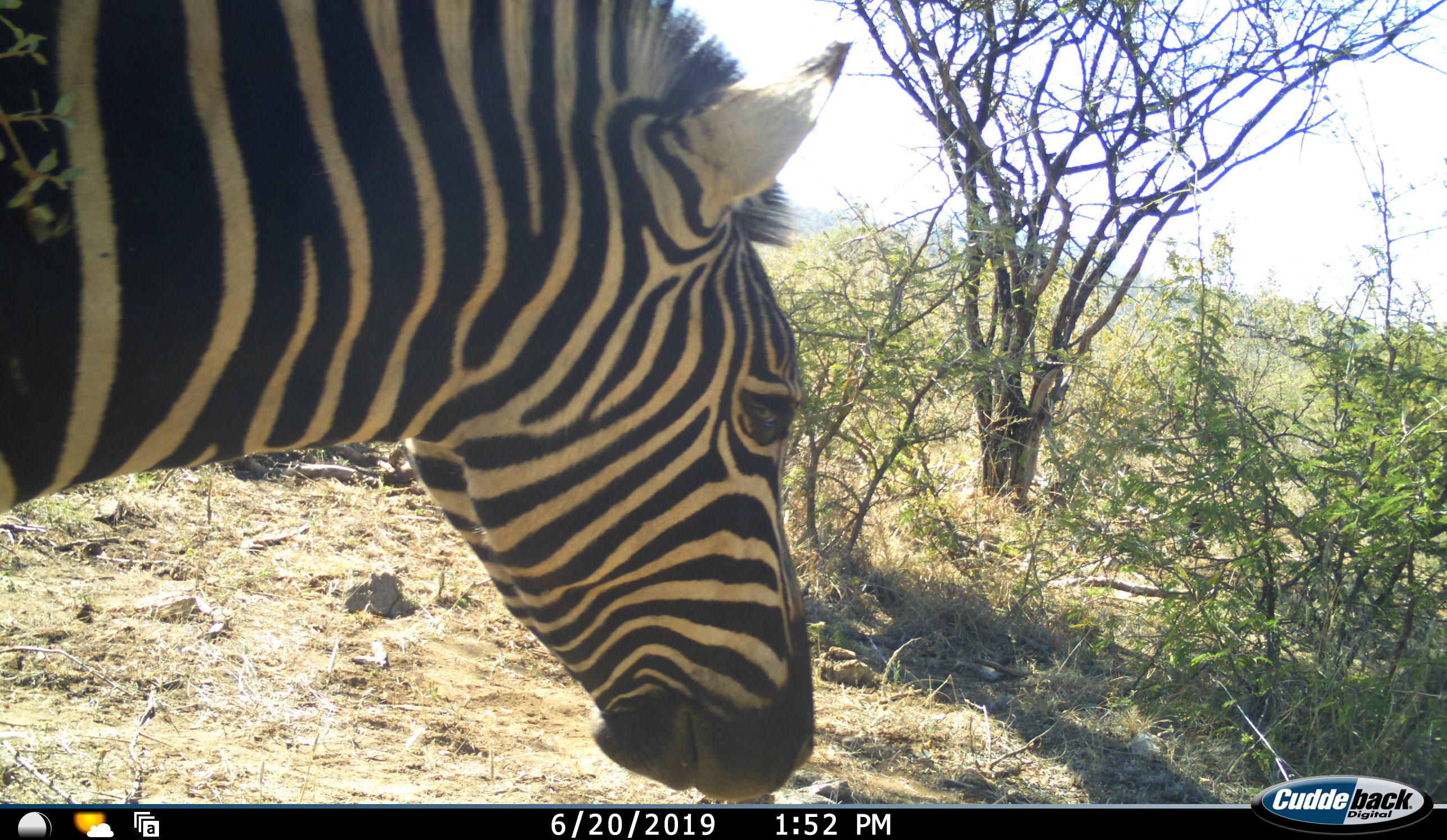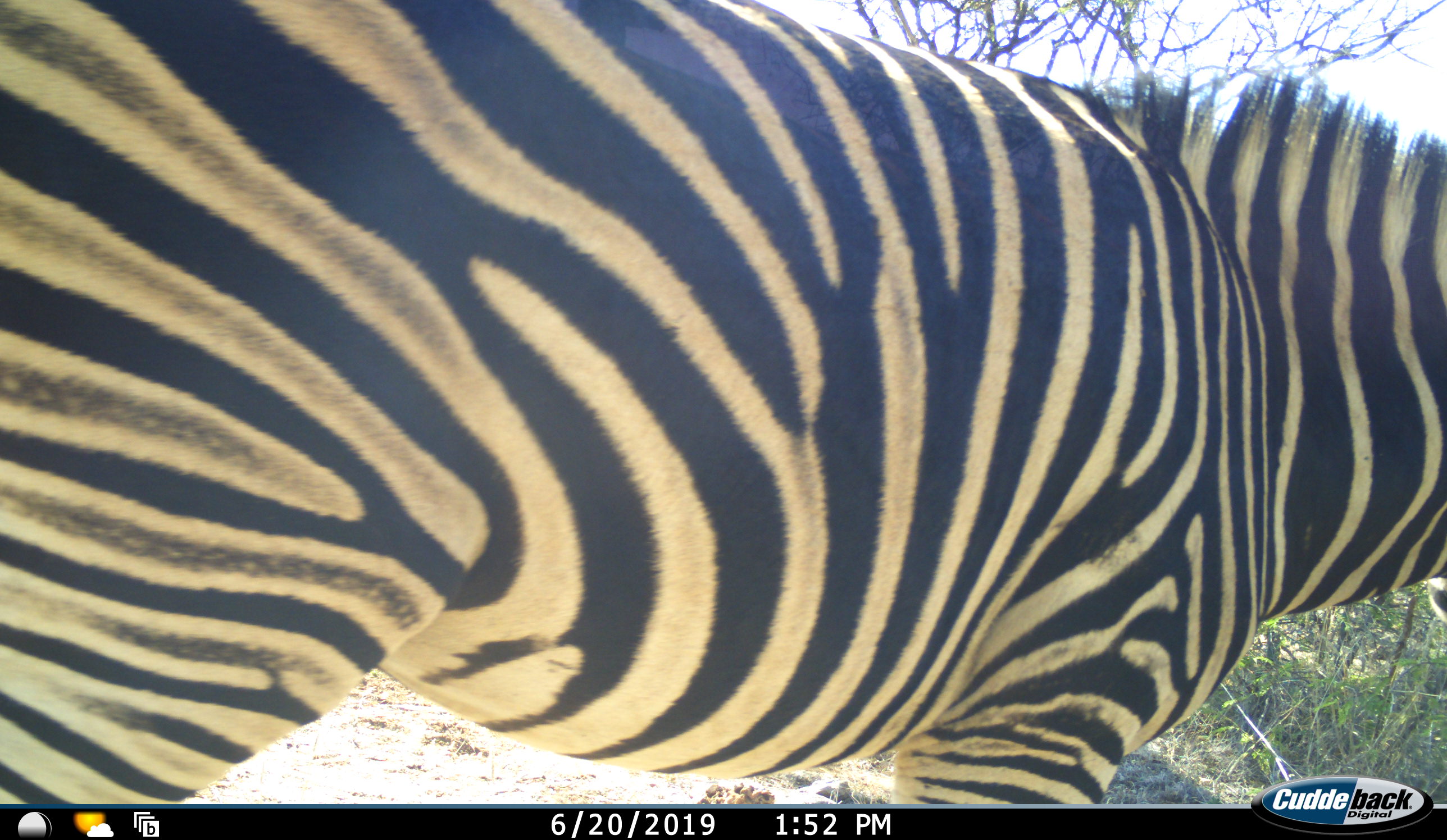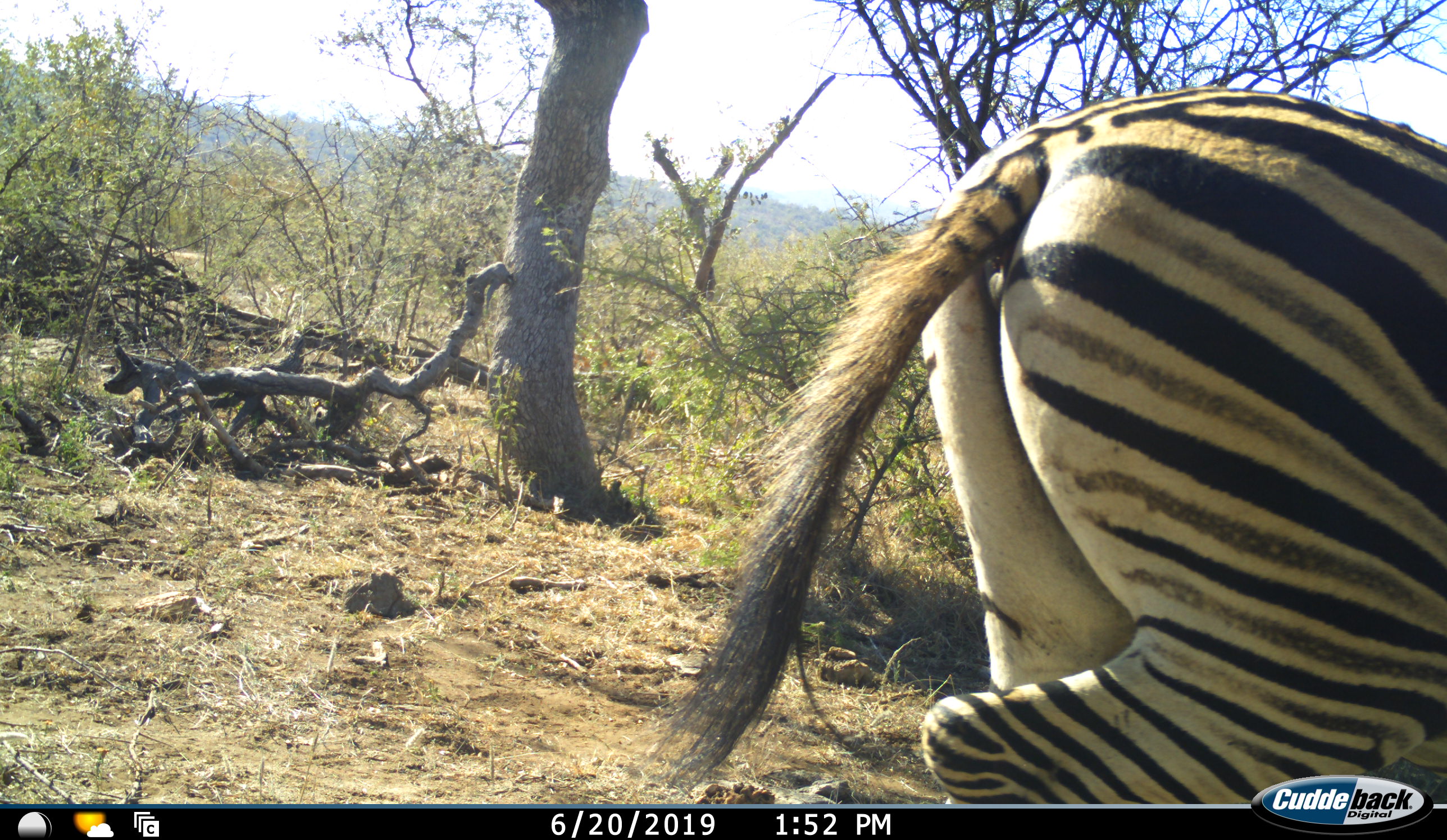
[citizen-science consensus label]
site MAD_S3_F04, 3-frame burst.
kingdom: Animalia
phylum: Chordata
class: Mammalia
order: Perissodactyla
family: Equidae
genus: Equus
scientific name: Equus quagga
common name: plains zebra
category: zebraplains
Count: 1.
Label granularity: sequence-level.